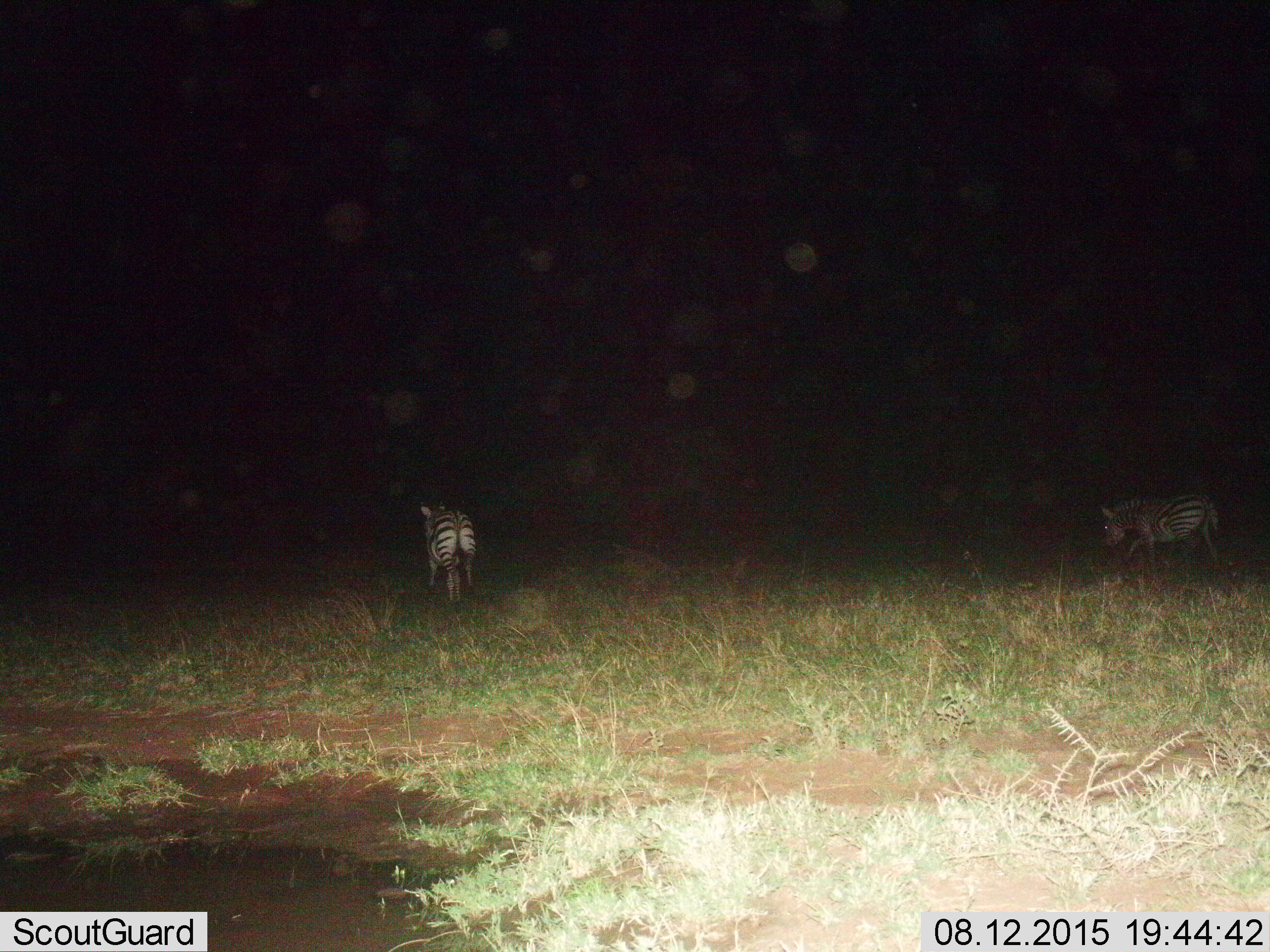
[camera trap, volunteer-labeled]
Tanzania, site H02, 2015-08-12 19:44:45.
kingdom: Animalia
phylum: Chordata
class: Mammalia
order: Perissodactyla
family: Equidae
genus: Equus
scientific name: Equus quagga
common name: plains zebra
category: zebra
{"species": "zebra (plains zebra) (Equus quagga)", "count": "2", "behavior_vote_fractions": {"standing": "20%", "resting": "0%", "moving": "70%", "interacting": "0%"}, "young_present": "0%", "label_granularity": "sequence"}